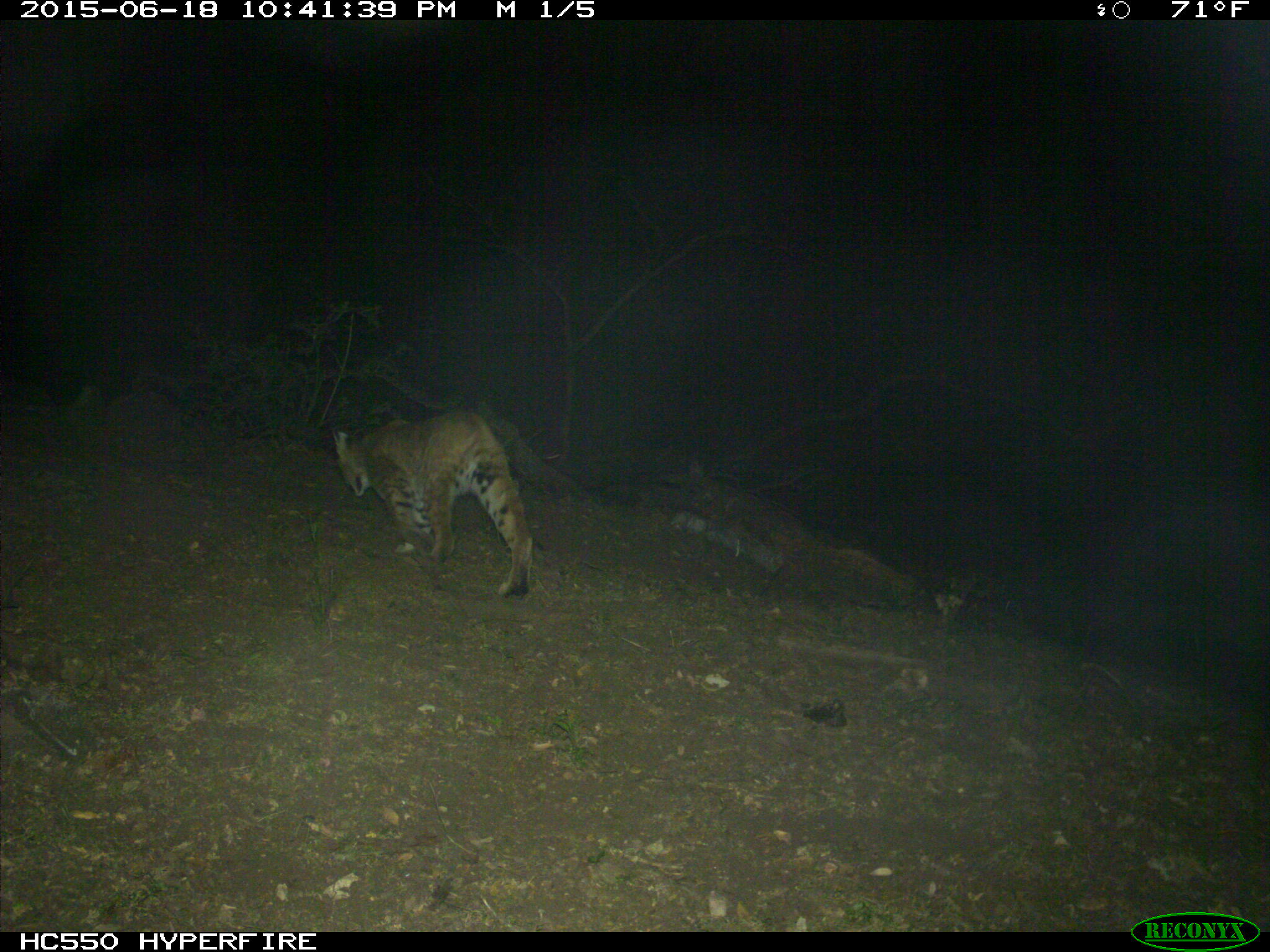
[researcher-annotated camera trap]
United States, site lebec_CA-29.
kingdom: Animalia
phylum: Chordata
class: Mammalia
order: Carnivora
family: Felidae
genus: Lynx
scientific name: Lynx rufus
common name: bobcat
Lynx rufus (bobcat).